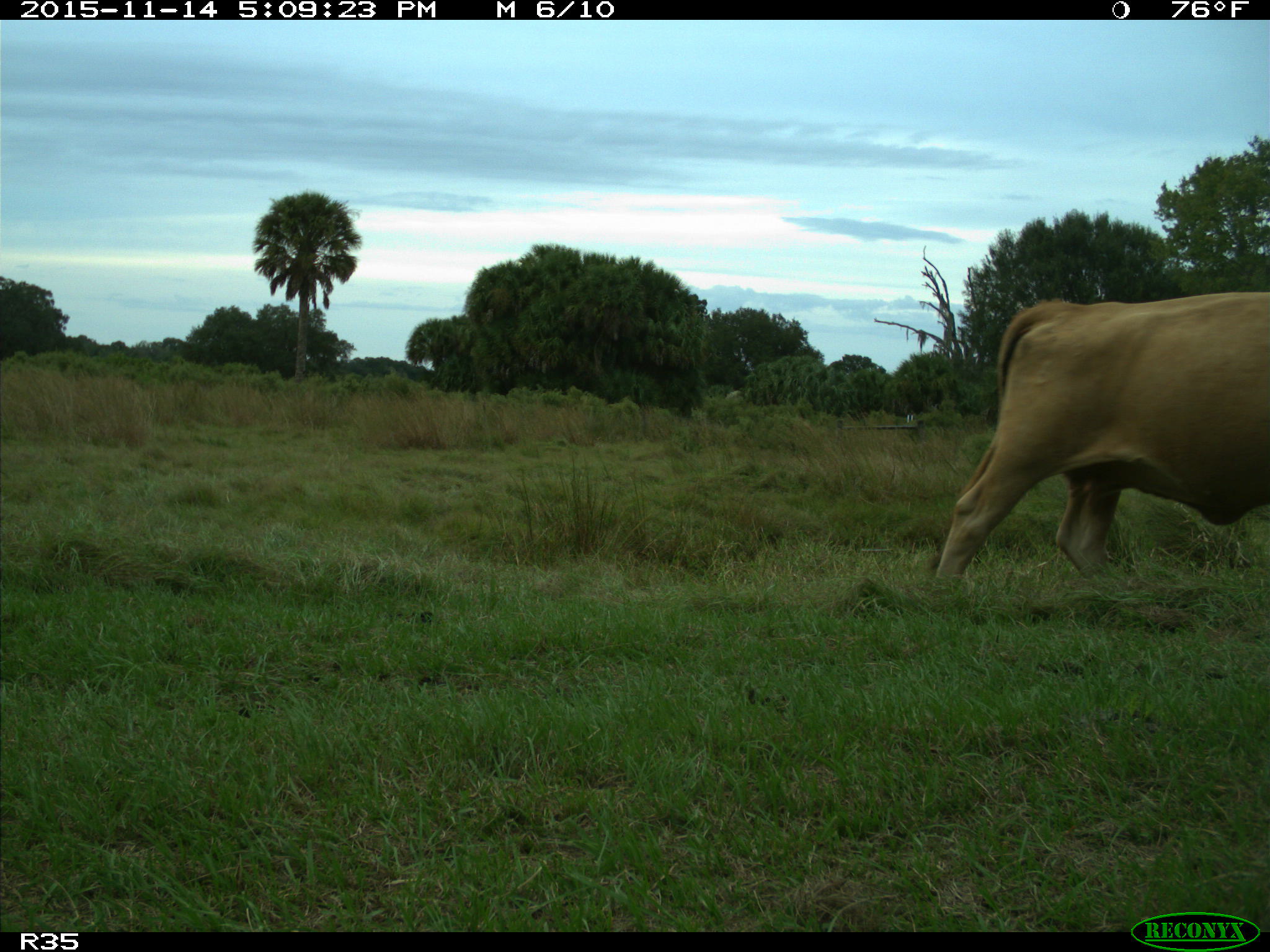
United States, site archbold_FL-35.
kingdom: Animalia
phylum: Chordata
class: Mammalia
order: Artiodactyla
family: Bovidae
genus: Bos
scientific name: Bos taurus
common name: domestic cow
Bos taurus (domestic cow).